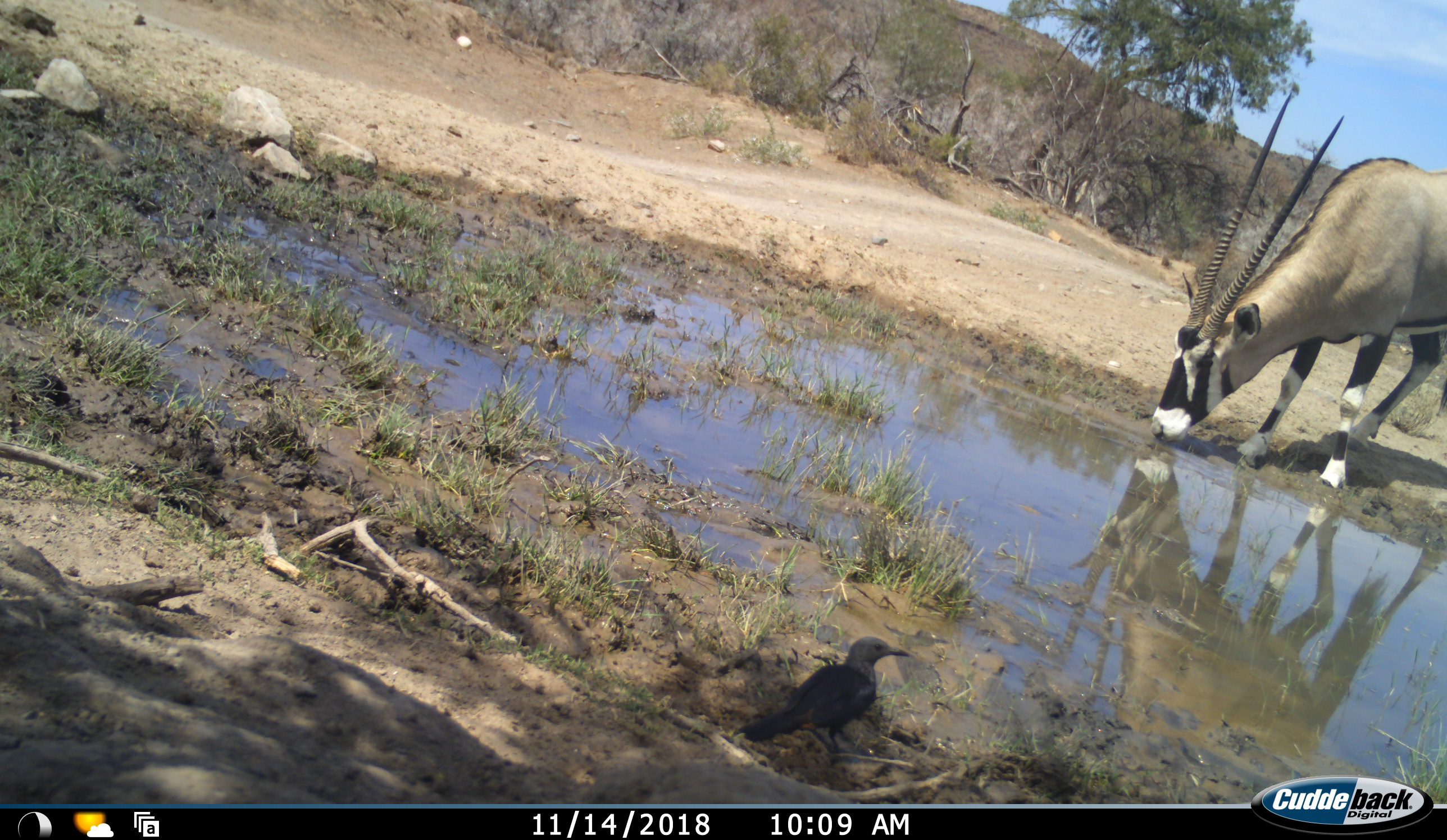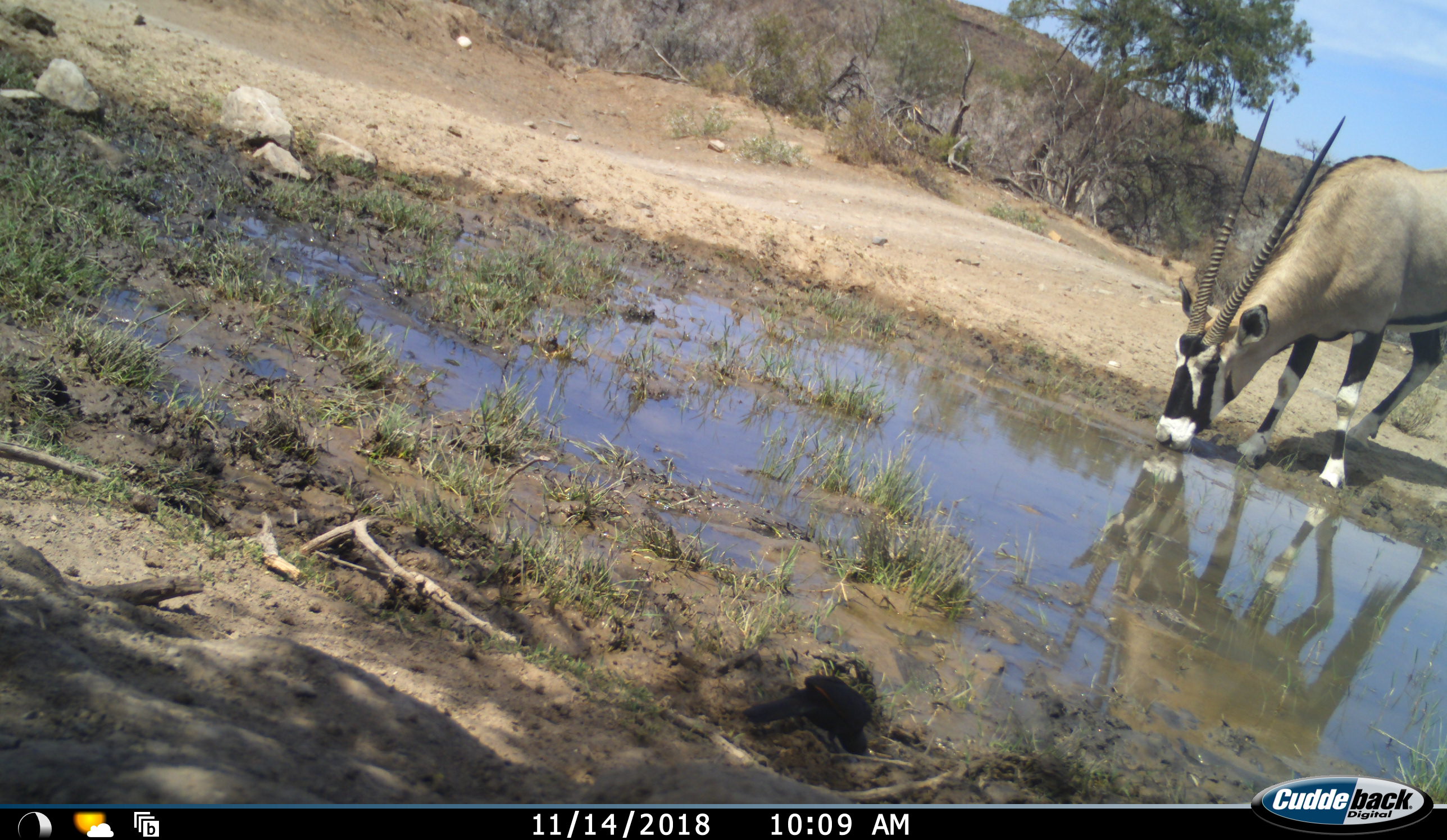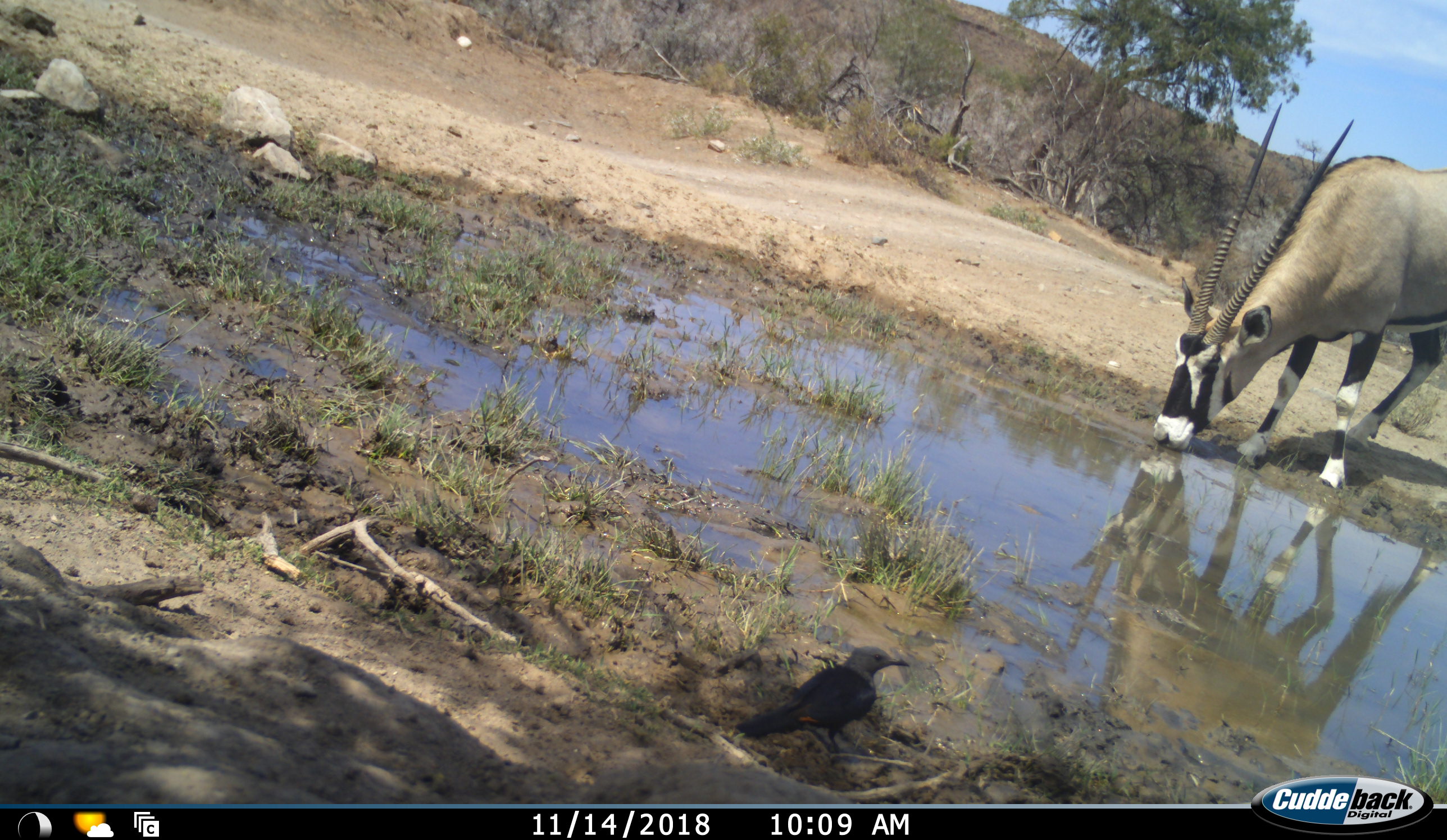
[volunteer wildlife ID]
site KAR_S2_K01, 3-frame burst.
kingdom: Animalia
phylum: Chordata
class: Aves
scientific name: Aves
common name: bird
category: birdother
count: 1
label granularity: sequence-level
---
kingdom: Animalia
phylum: Chordata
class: Mammalia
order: Artiodactyla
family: Bovidae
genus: Oryx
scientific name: Oryx gazella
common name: gemsbok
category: oryx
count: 1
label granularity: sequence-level